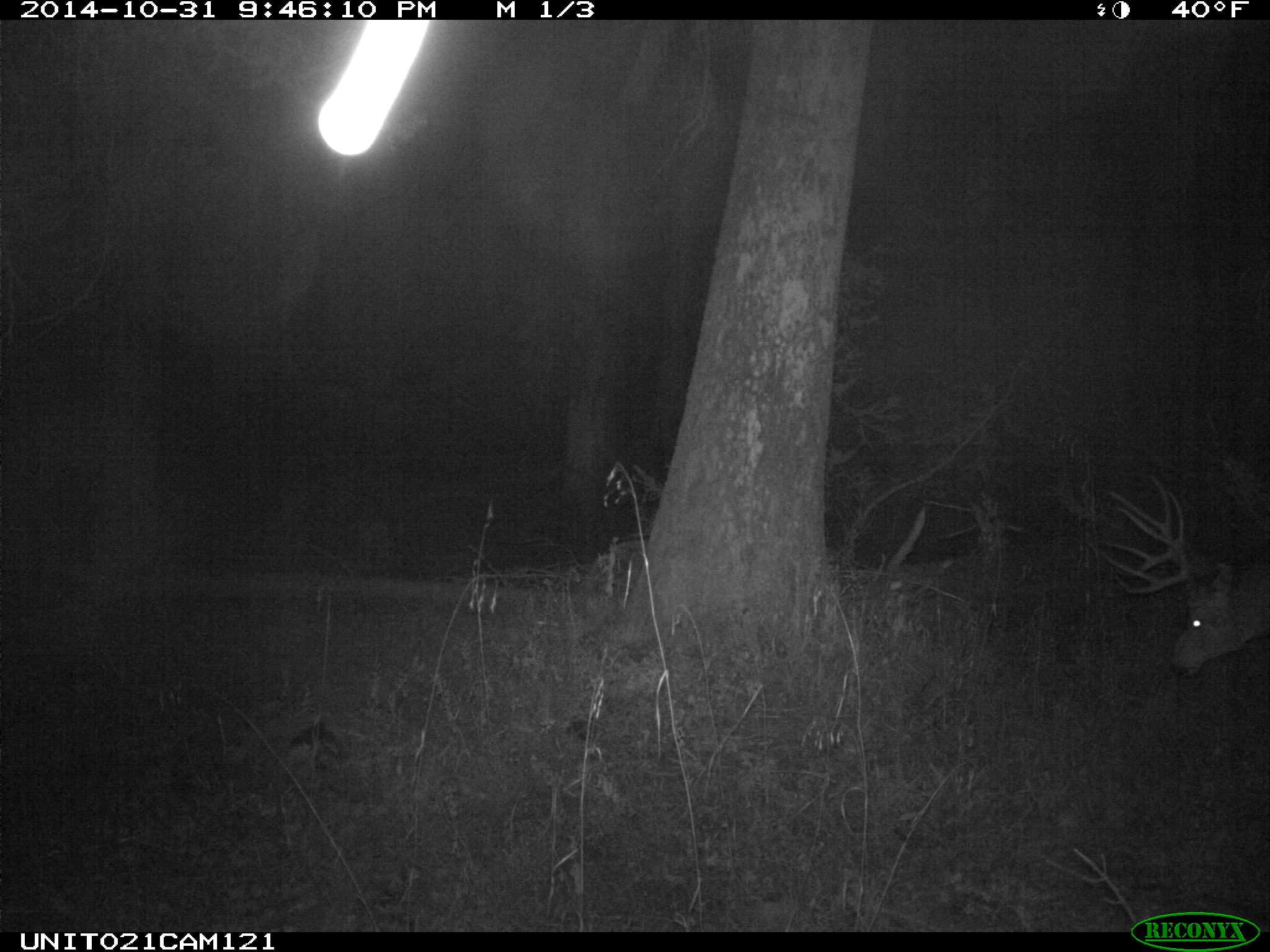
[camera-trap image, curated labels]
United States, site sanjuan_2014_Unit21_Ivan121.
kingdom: Animalia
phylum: Chordata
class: Mammalia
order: Artiodactyla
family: Cervidae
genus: Odocoileus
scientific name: Odocoileus hemionus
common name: mule deer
Odocoileus hemionus (mule deer).